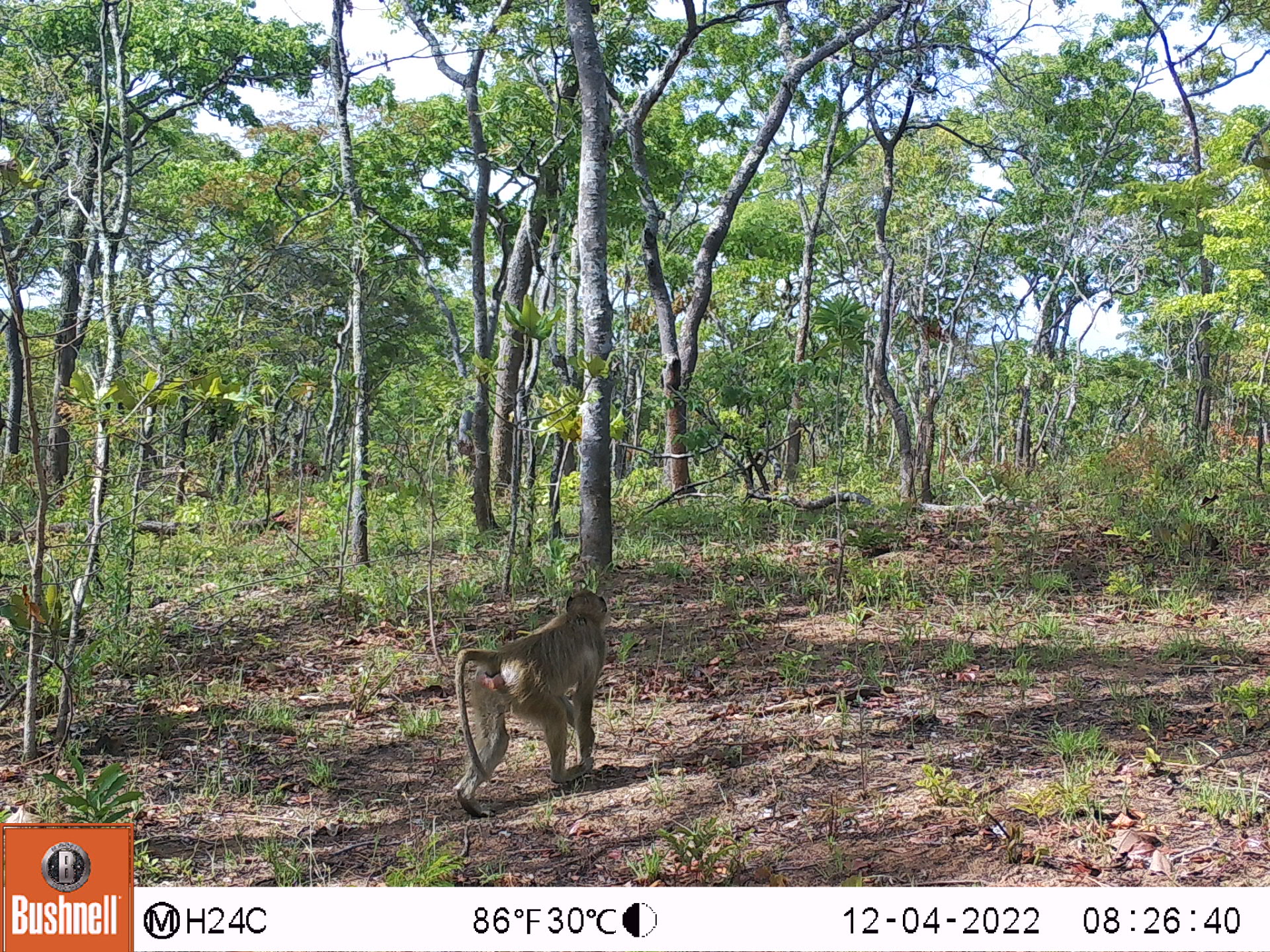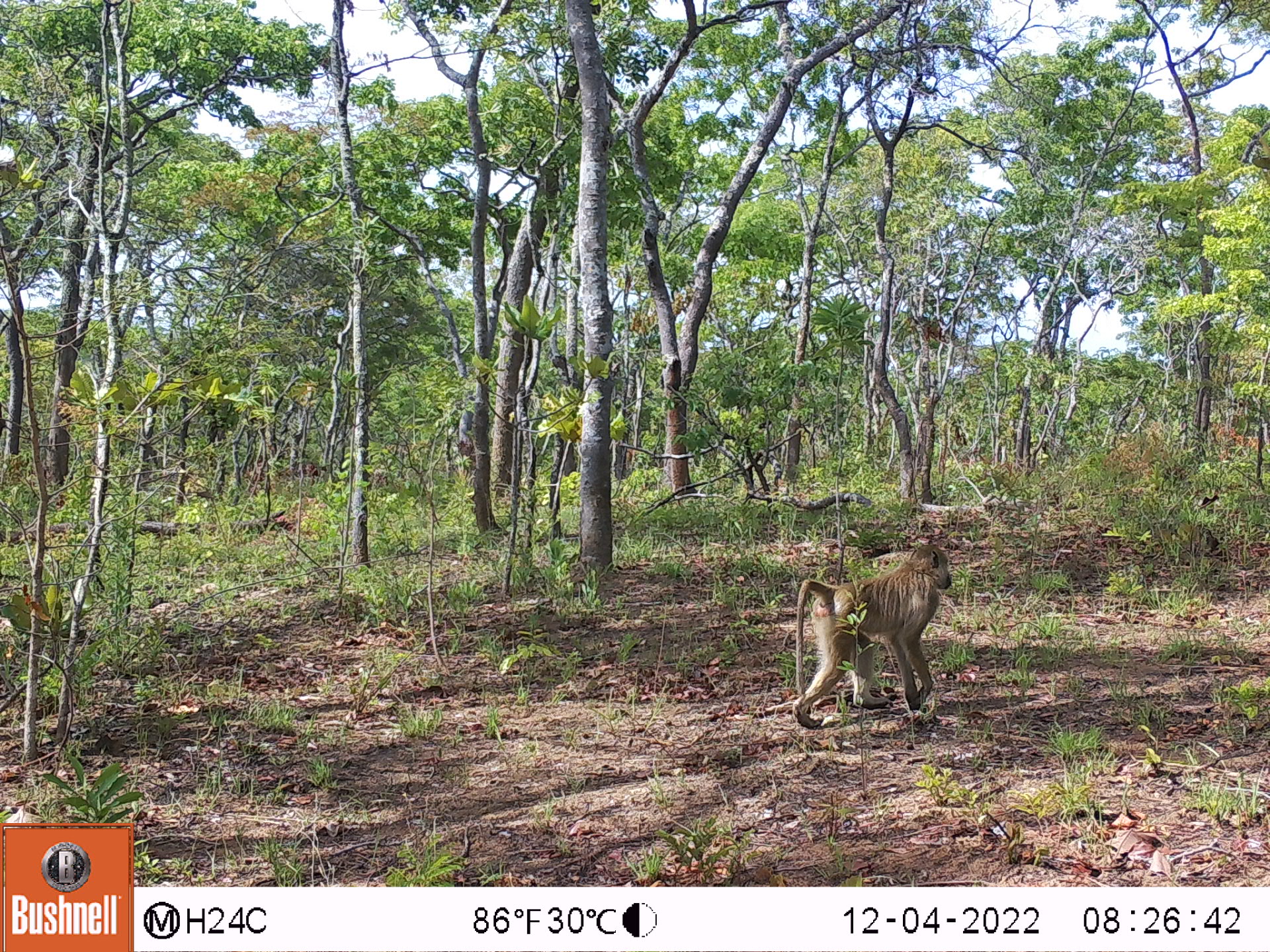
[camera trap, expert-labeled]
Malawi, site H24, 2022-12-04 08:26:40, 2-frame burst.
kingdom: Animalia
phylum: Chordata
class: Mammalia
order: Primates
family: Cercopithecidae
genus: Papio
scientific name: Papio cynocephalus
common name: yellow baboon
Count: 1.